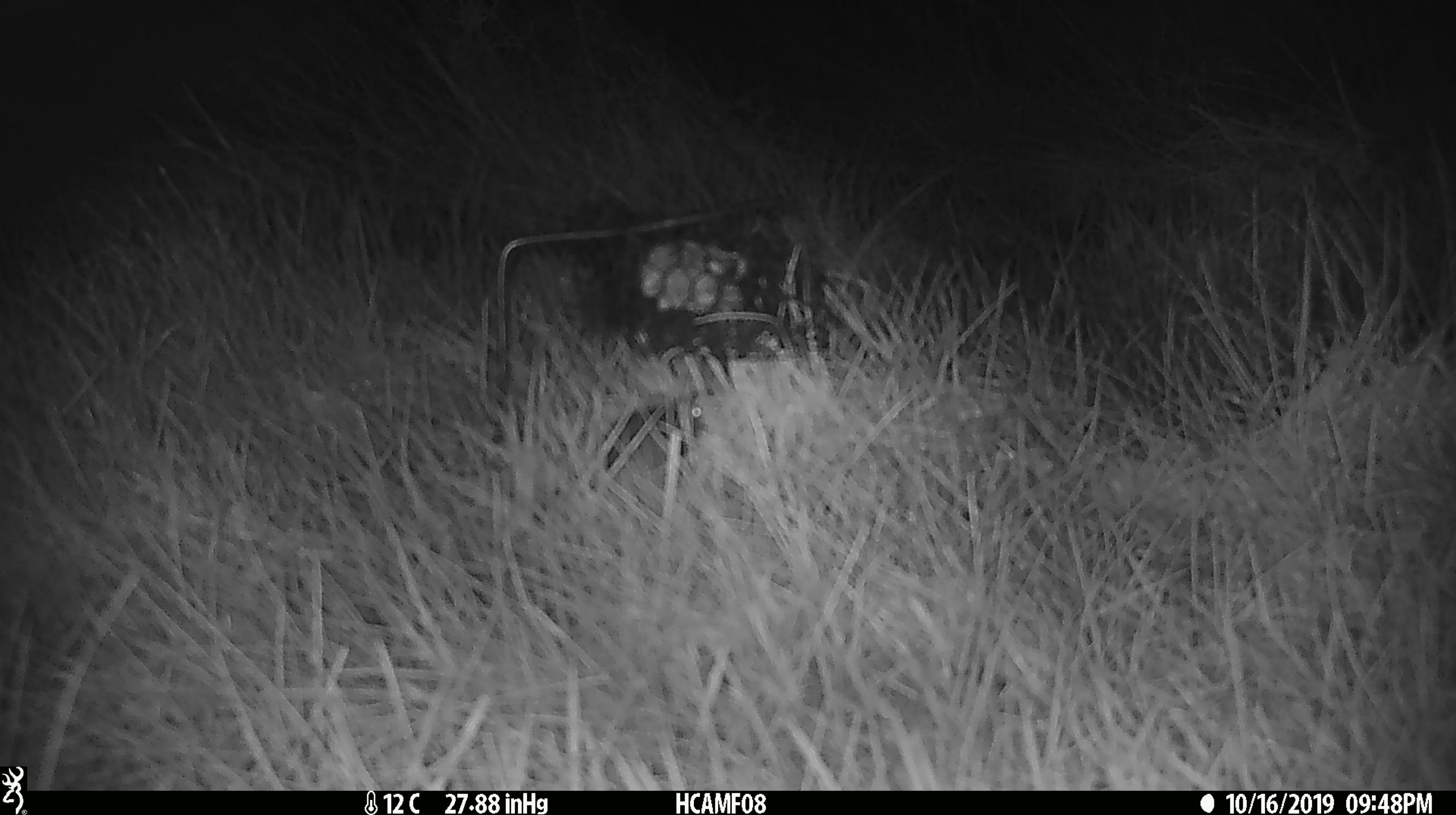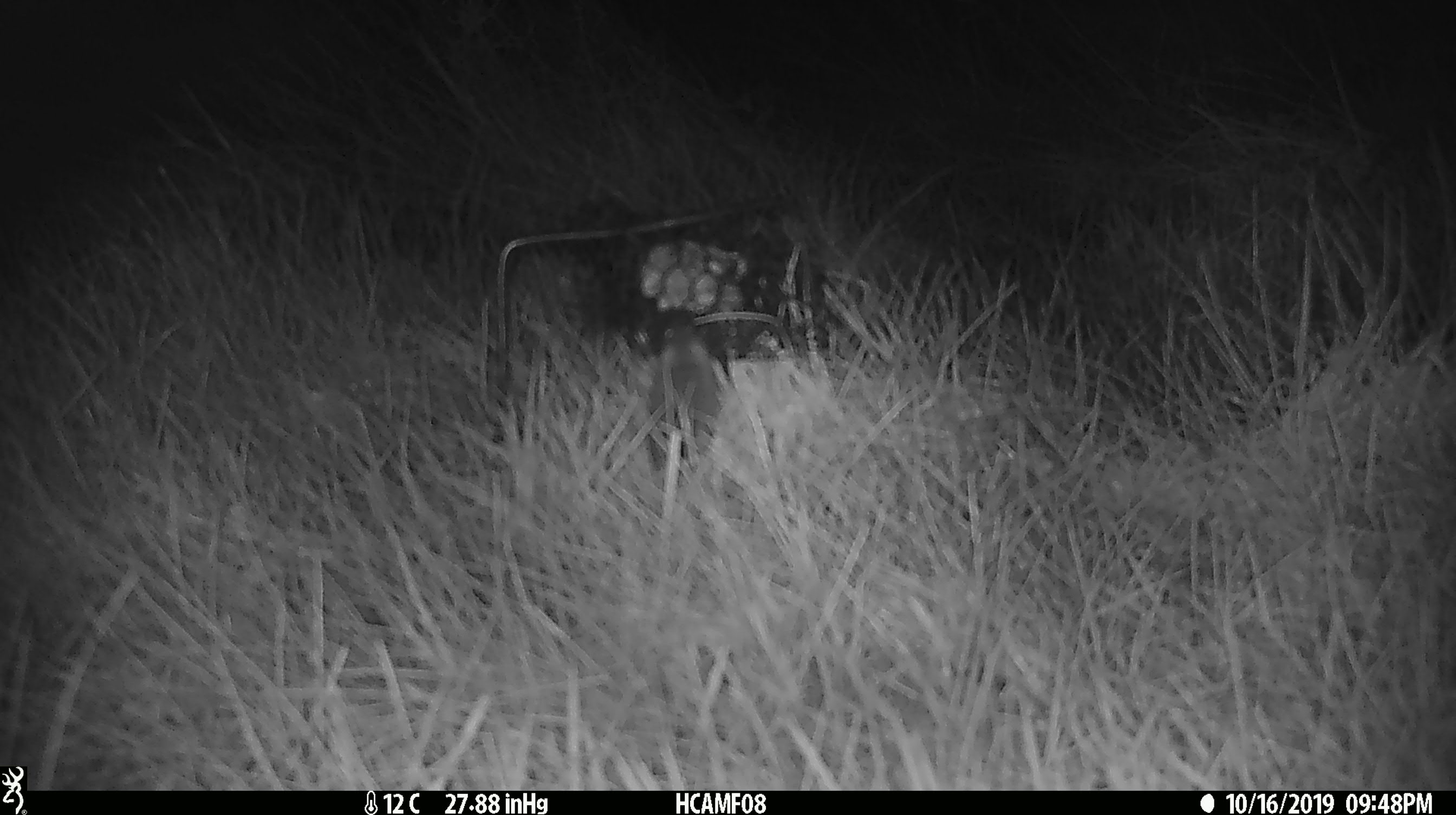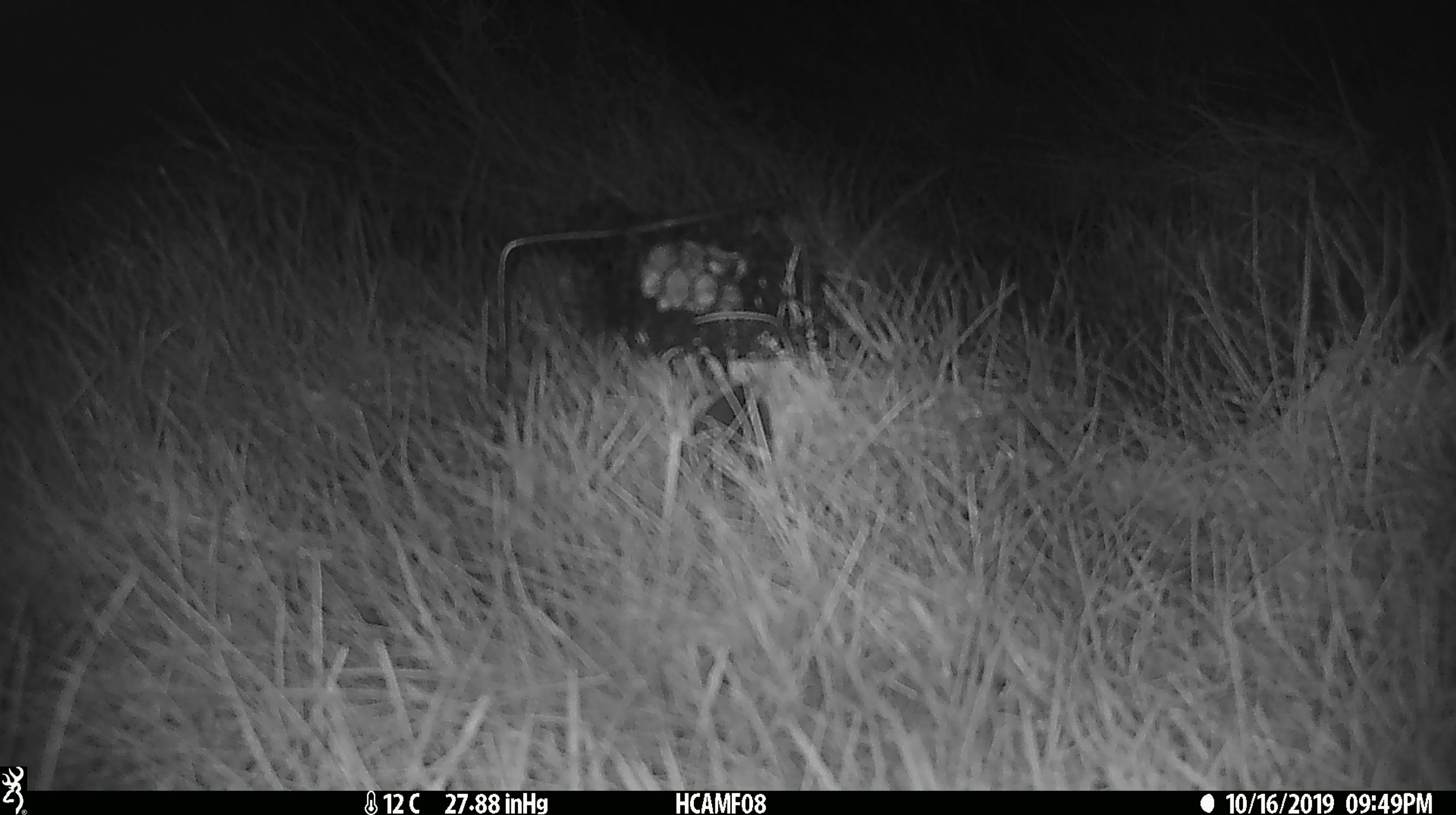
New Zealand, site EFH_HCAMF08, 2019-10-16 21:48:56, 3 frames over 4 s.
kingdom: Animalia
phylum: Chordata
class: Mammalia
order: Rodentia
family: Muridae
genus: Mus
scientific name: Mus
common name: mouse